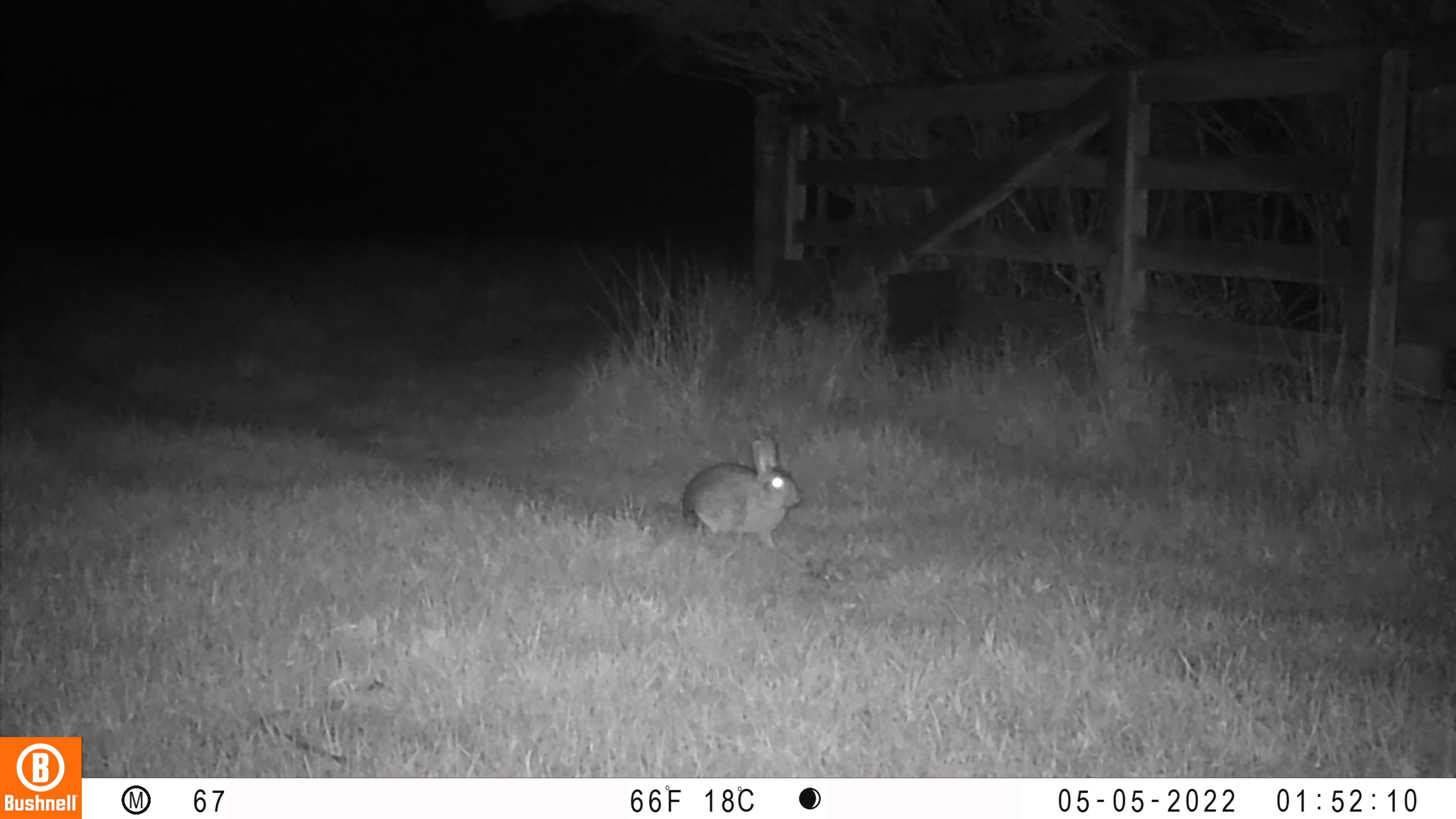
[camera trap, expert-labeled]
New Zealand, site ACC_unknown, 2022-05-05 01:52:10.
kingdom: Animalia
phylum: Chordata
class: Mammalia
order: Lagomorpha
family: Leporidae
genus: Oryctolagus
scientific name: Oryctolagus cuniculus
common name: european rabbit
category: rabbit